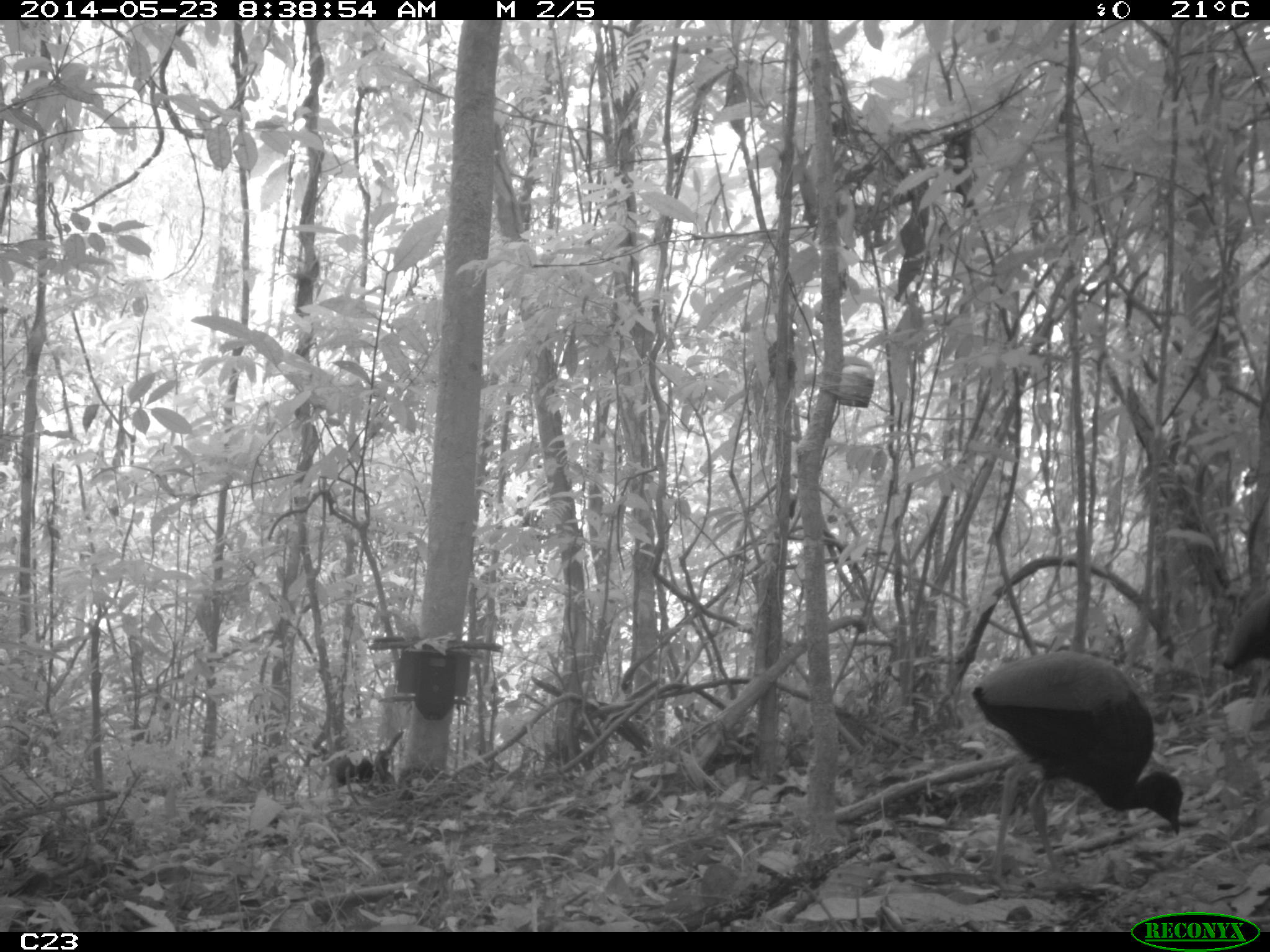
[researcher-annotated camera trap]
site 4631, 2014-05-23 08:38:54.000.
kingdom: Animalia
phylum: Chordata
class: Aves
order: Gruiformes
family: Psophiidae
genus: Psophia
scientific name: Psophia crepitans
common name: gray-winged trumpeter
Psophia crepitans (gray-winged trumpeter), count 5, age adult.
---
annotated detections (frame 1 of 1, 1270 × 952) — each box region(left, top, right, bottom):
psophia crepitans: region(972, 652, 1182, 890); region(1222, 588, 1270, 747)